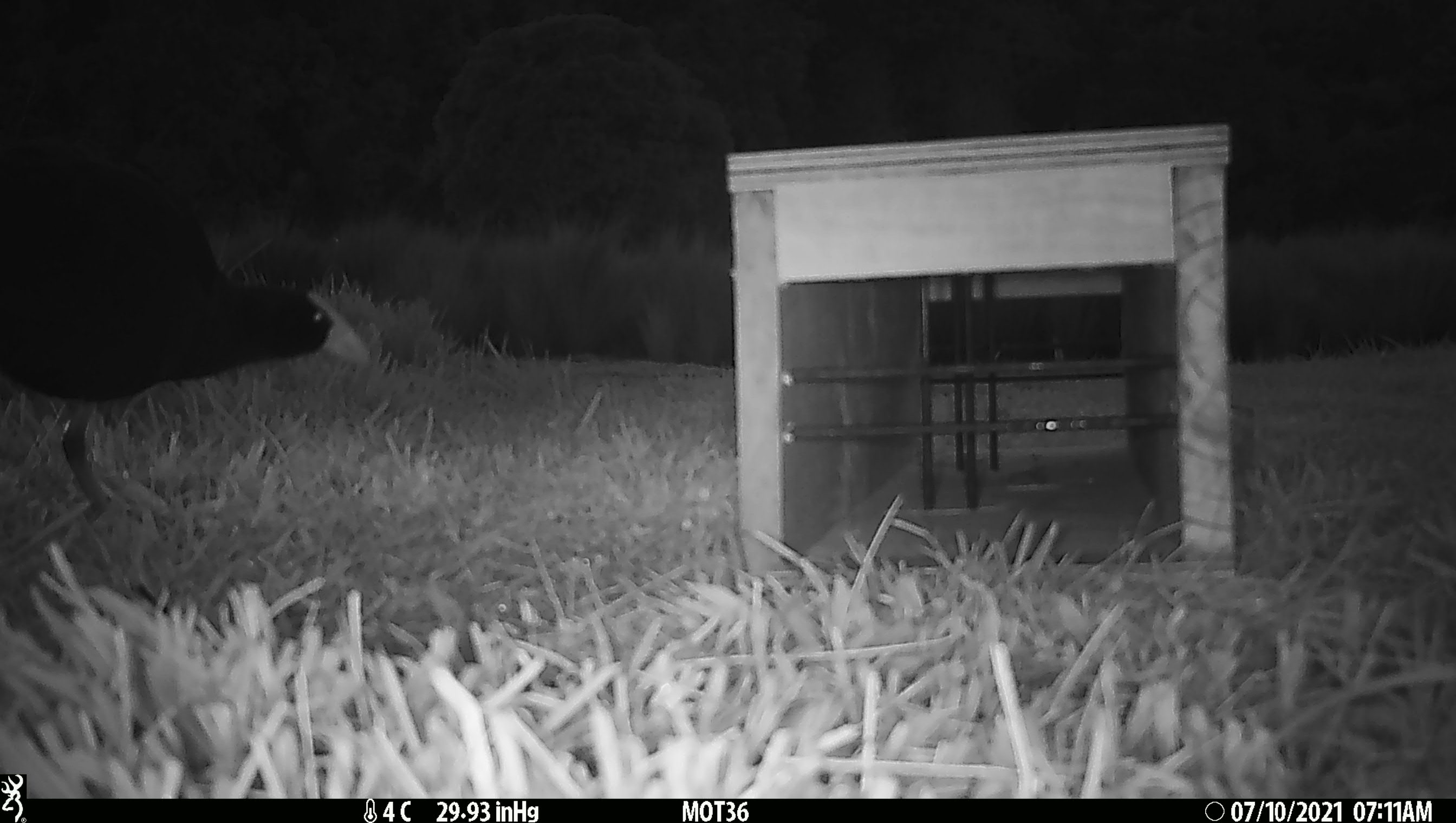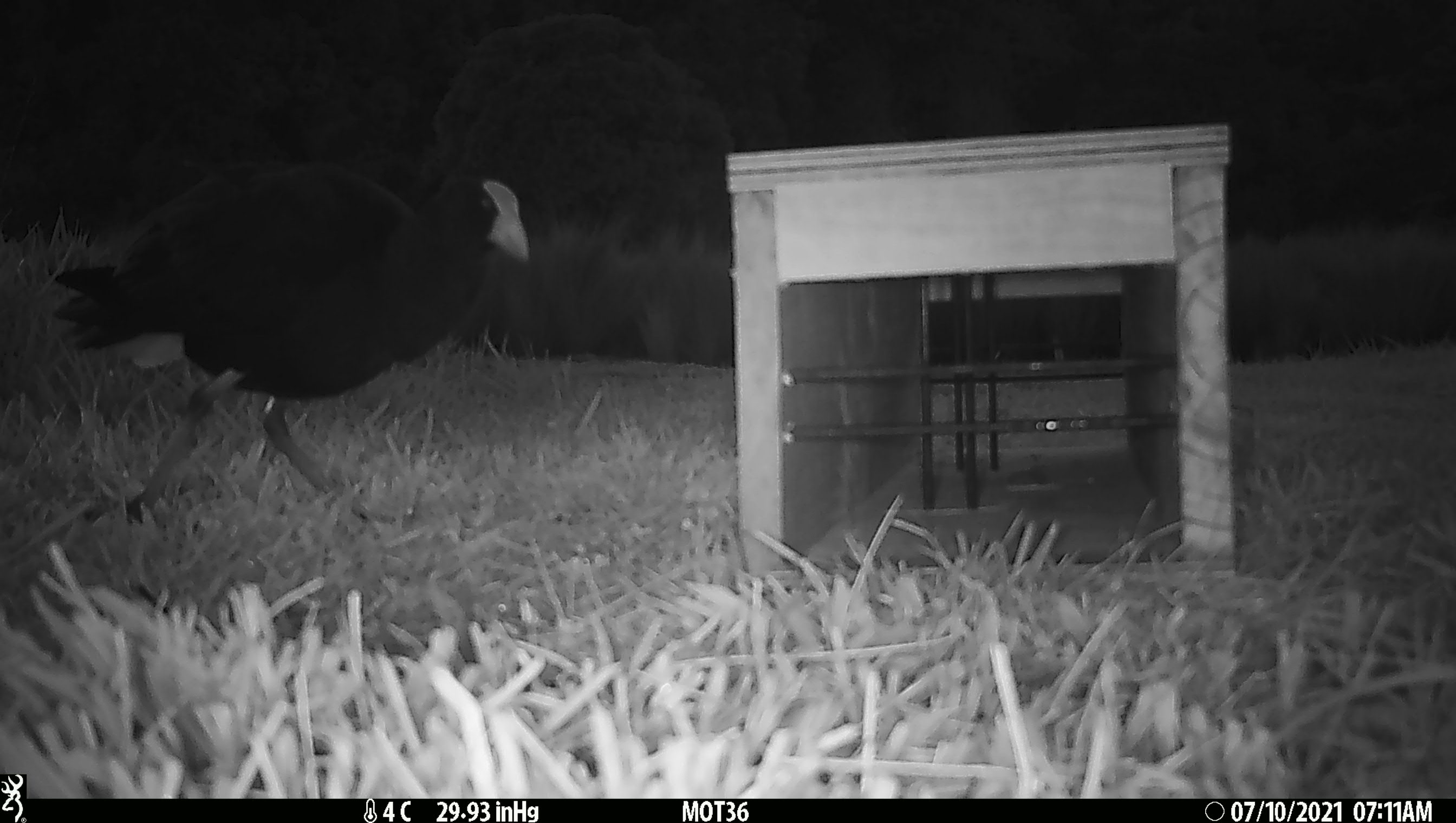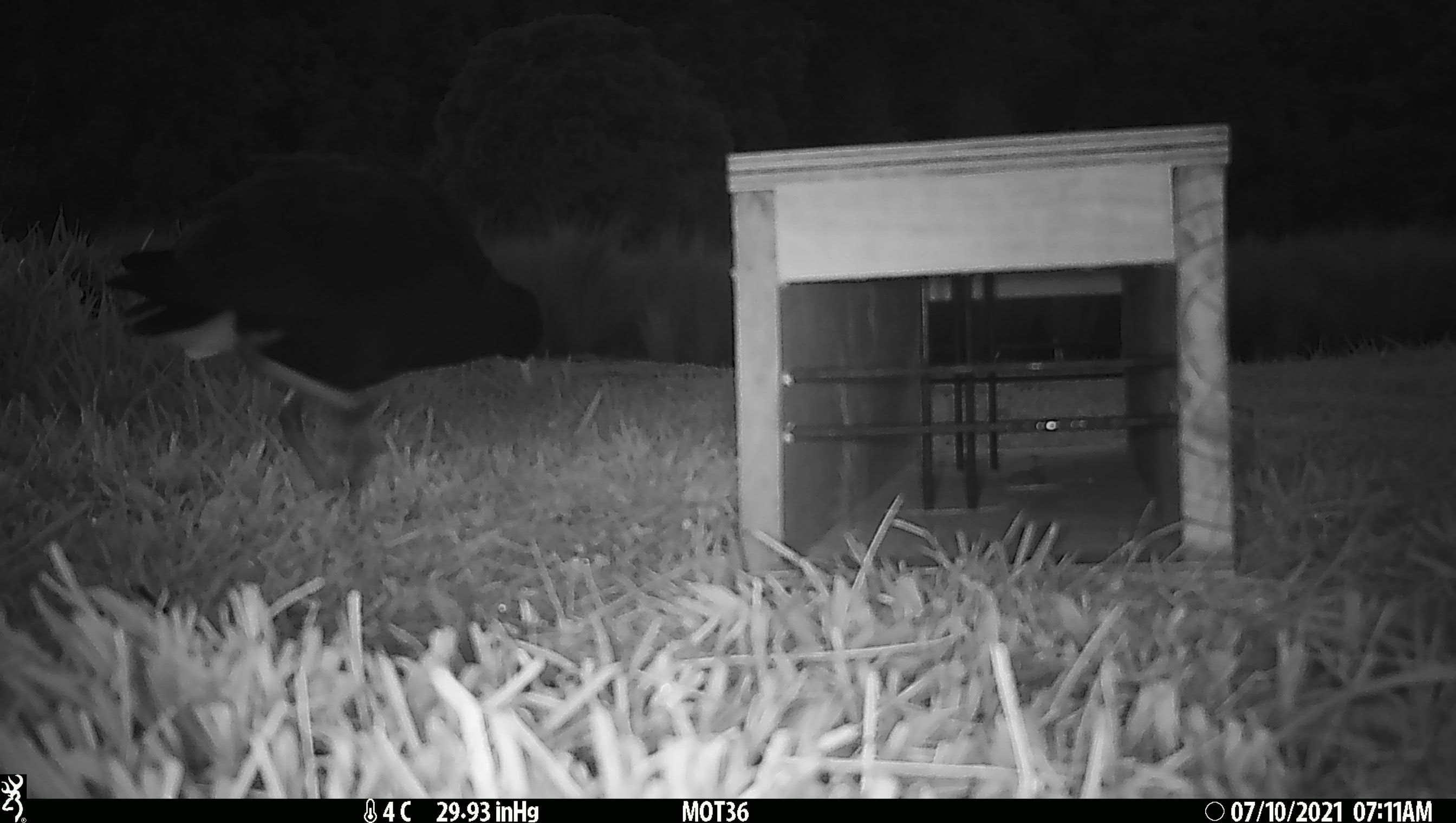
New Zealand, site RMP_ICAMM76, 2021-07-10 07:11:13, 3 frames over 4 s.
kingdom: Animalia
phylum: Chordata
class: Aves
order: Gruiformes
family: Rallidae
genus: Porphyrio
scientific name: Porphyrio melanotus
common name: australasian swamphen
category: pukeko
Pukeko (australasian swamphen) (Porphyrio melanotus).